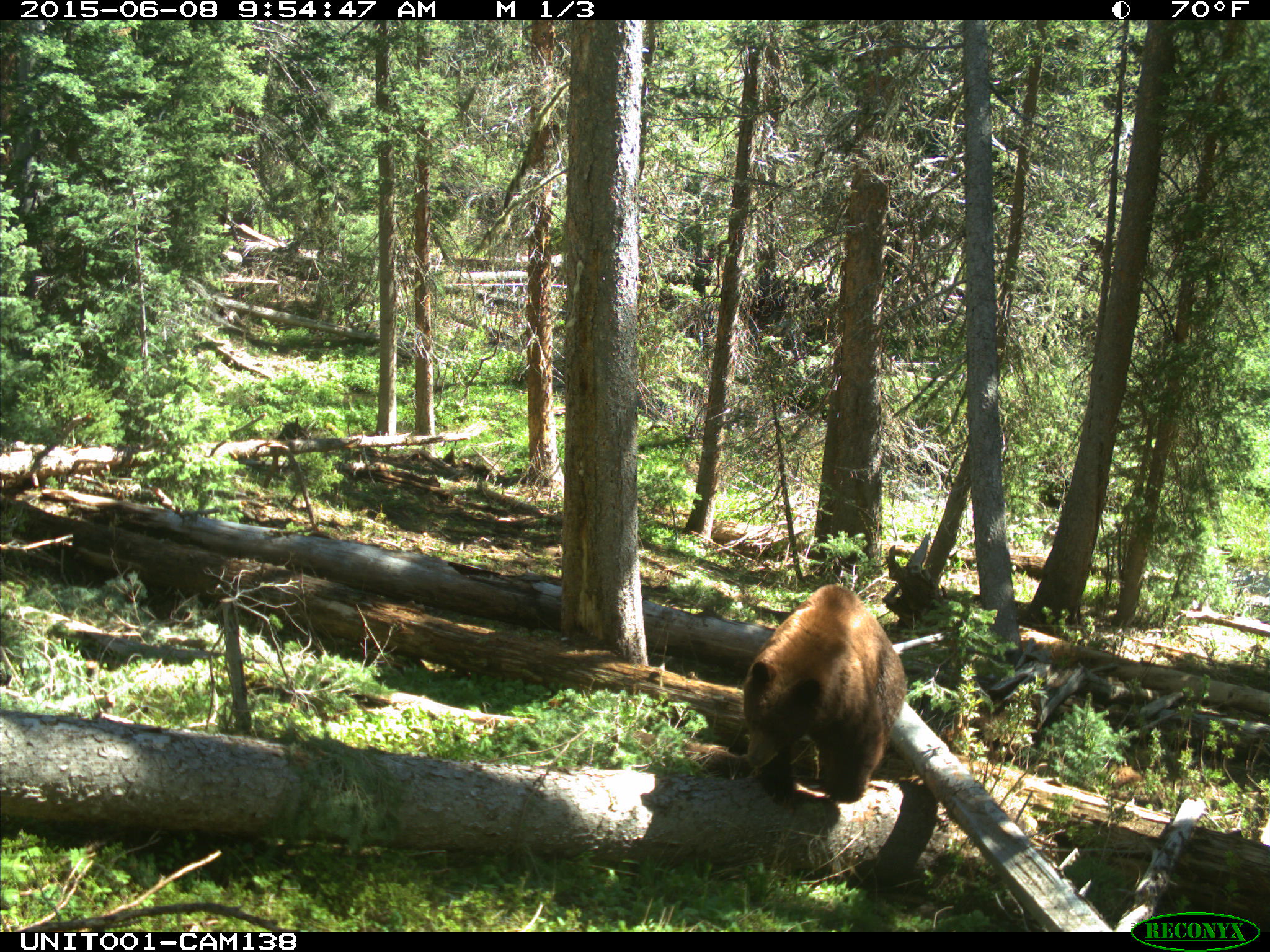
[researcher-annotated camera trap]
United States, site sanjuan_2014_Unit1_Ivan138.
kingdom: Animalia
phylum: Chordata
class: Mammalia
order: Carnivora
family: Ursidae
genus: Ursus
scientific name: Ursus americanus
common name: american black bear